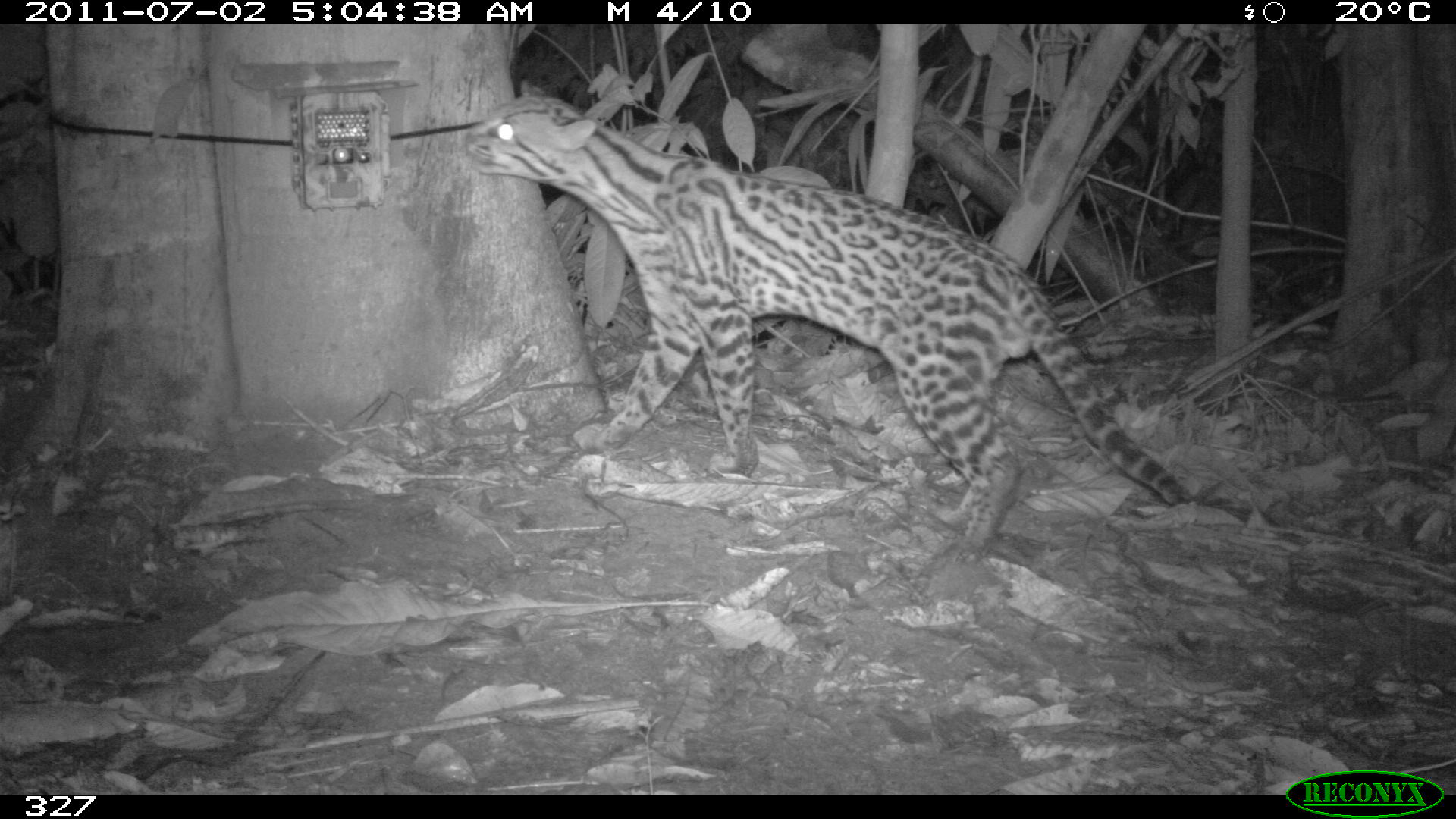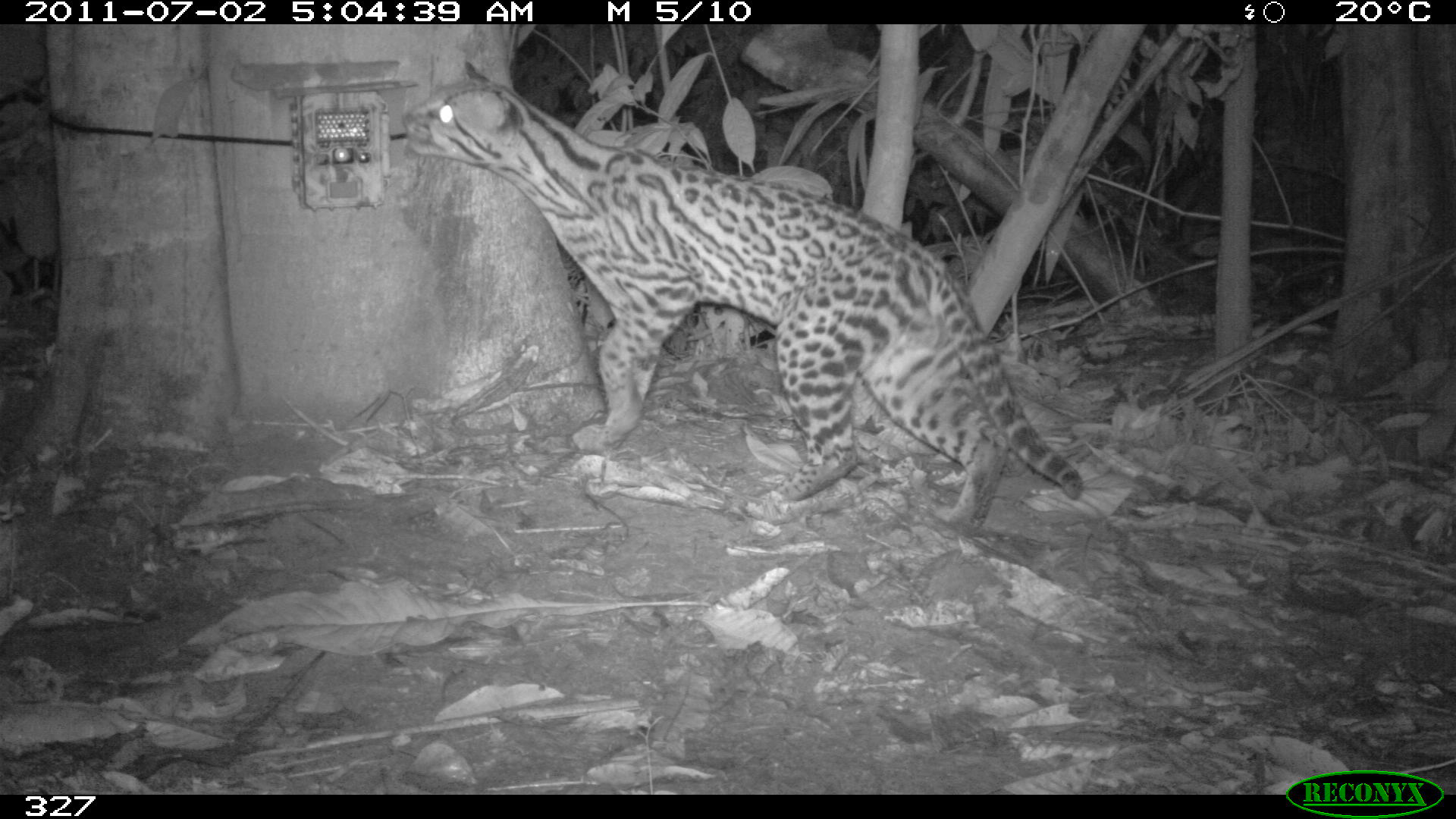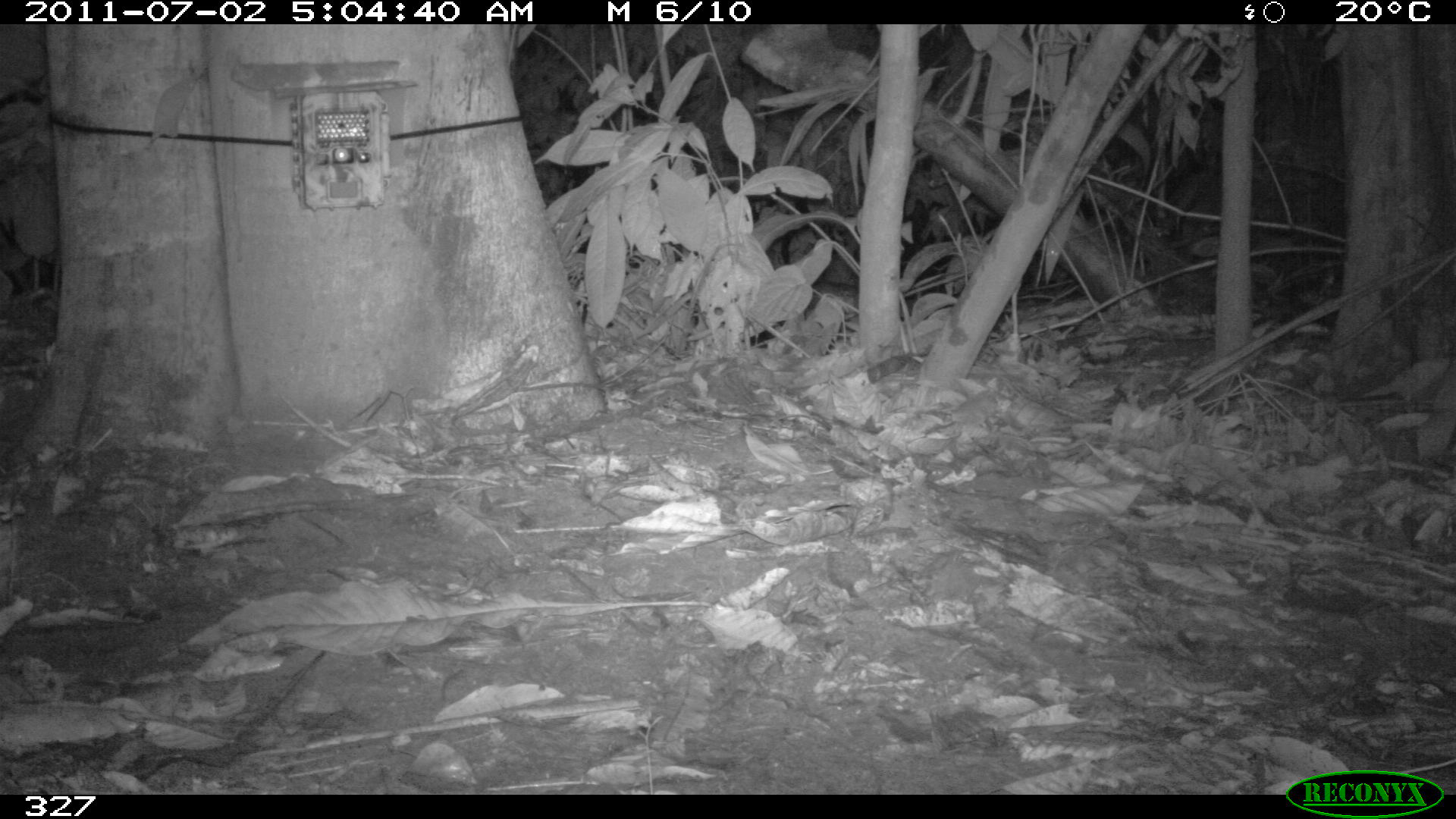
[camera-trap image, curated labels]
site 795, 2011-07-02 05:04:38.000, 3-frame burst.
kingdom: Animalia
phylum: Chordata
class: Mammalia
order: Carnivora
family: Felidae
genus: Leopardus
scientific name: Leopardus pardalis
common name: ocelot